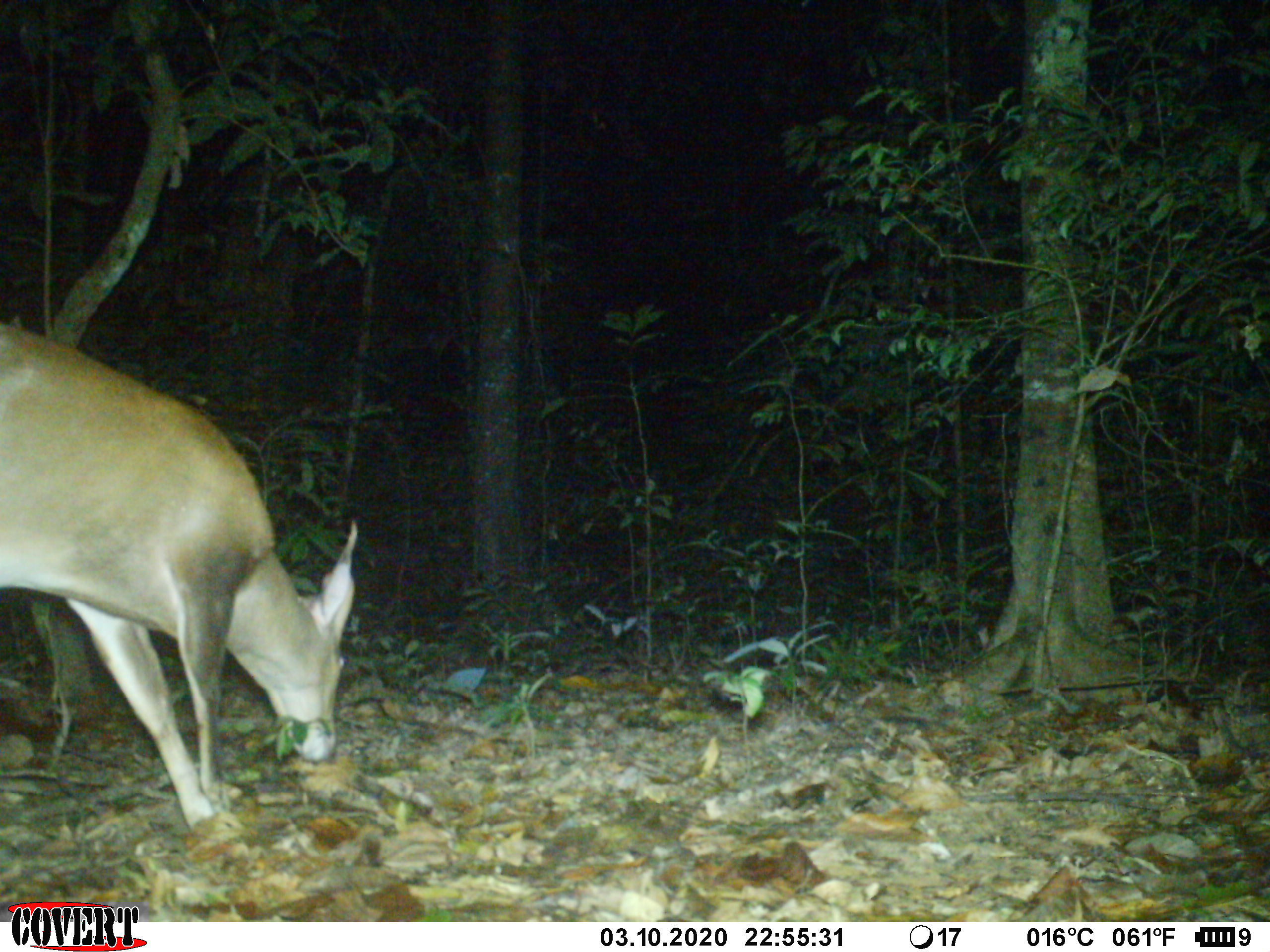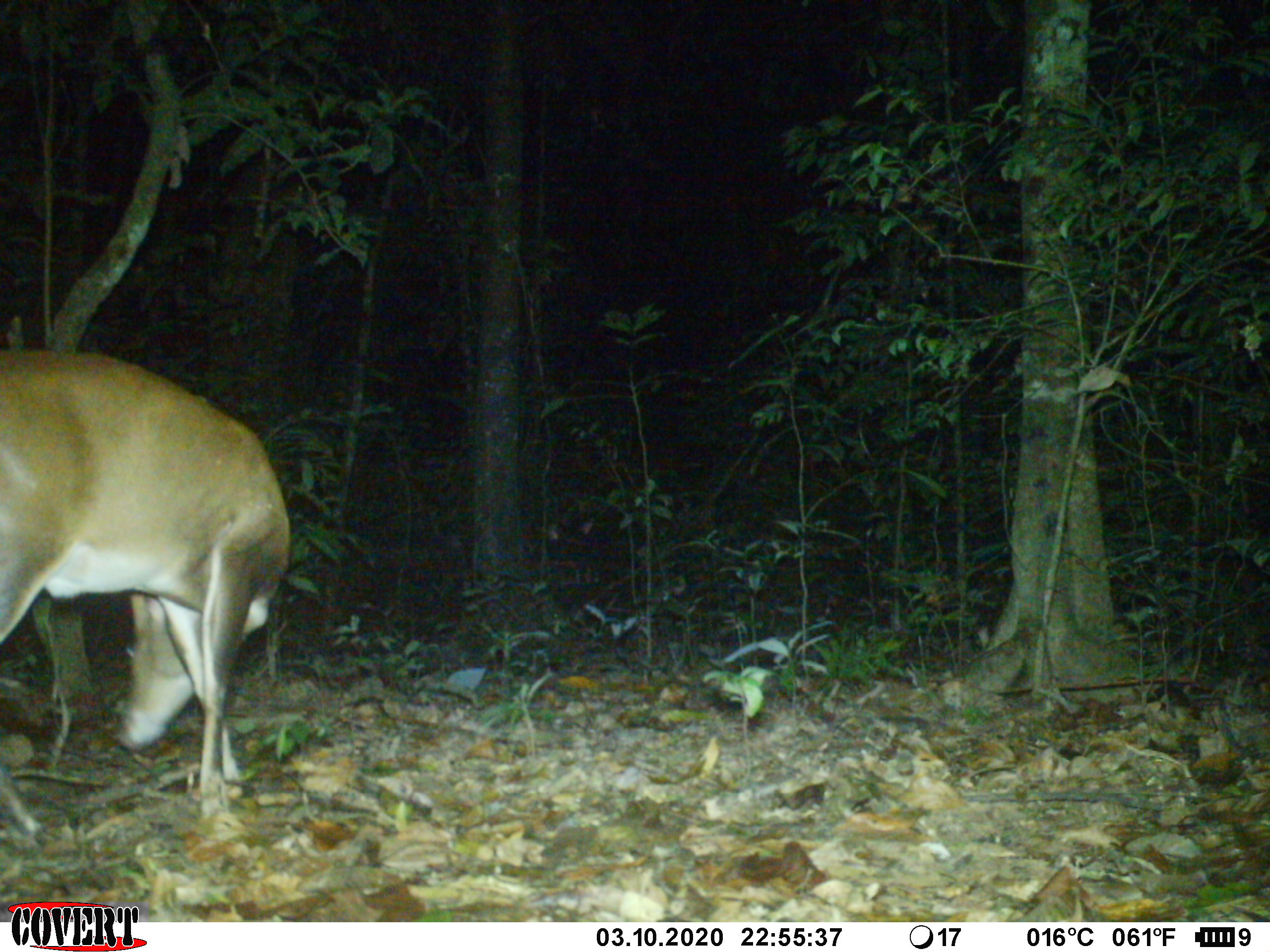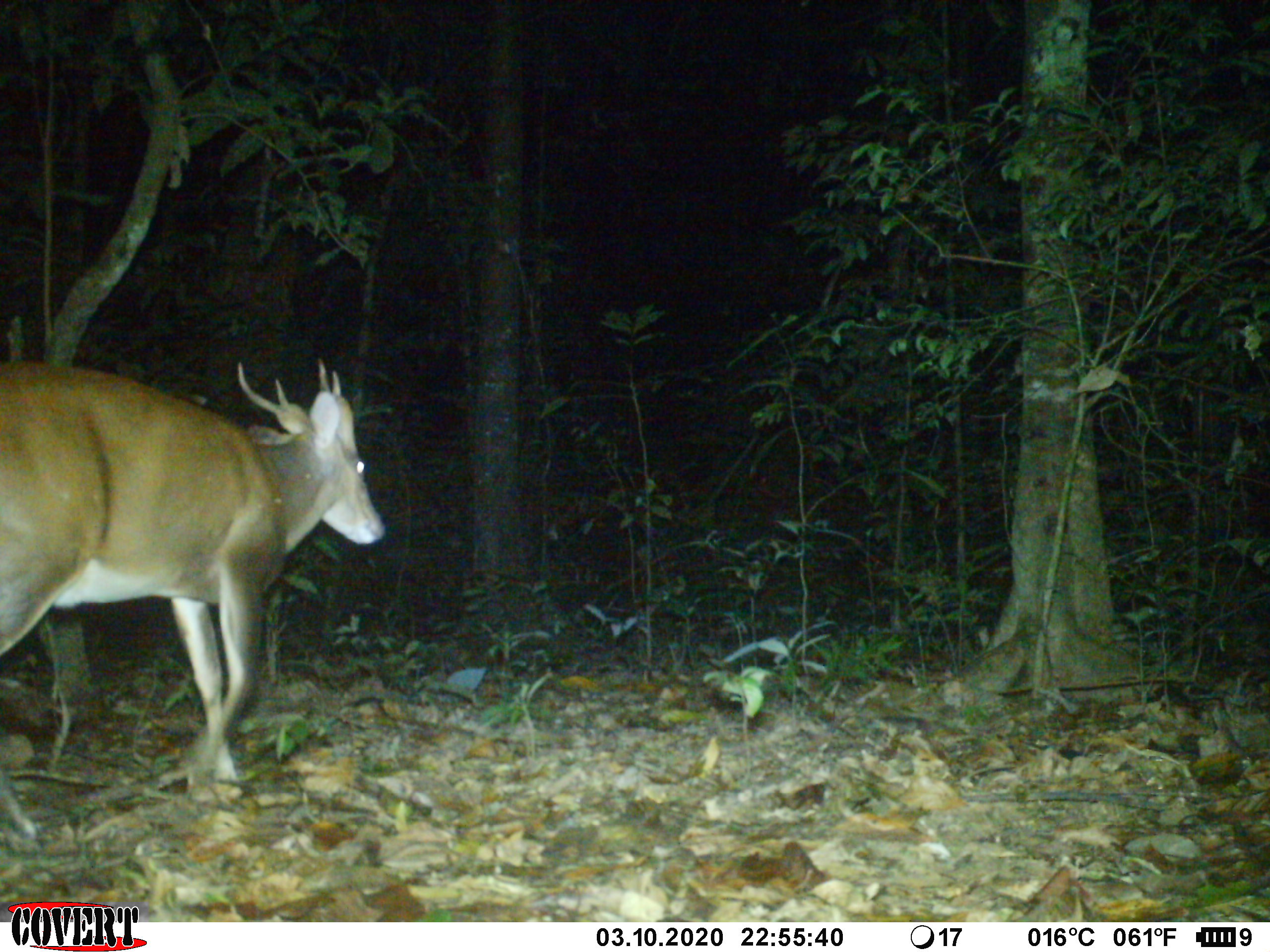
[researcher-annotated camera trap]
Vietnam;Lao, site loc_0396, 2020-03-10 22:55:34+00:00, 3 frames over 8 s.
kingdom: Animalia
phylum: Chordata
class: Mammalia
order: Artiodactyla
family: Cervidae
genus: Muntiacus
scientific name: Muntiacus vuquangensis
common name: large-antlered muntjac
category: large antlered muntjac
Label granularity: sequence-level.